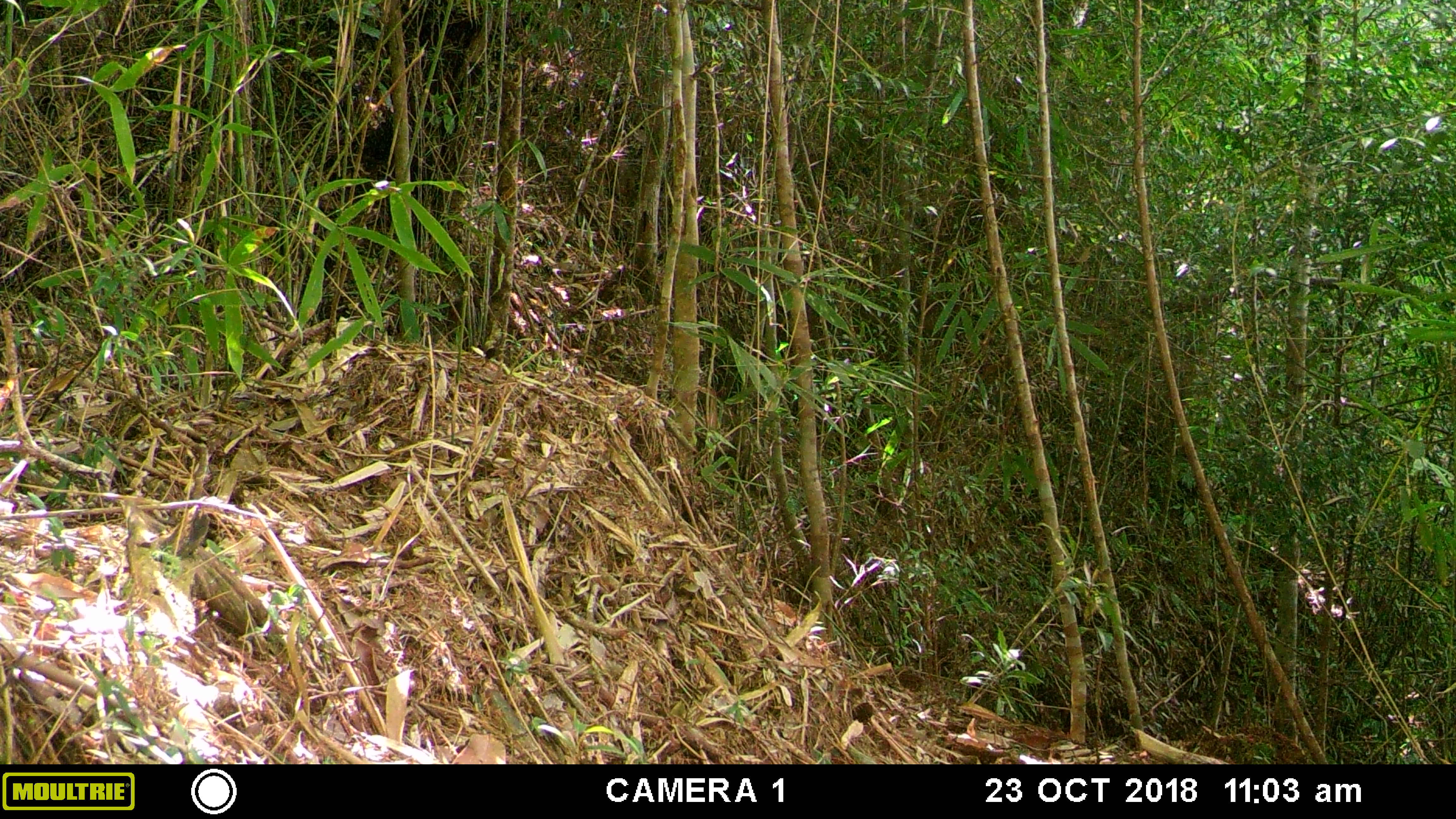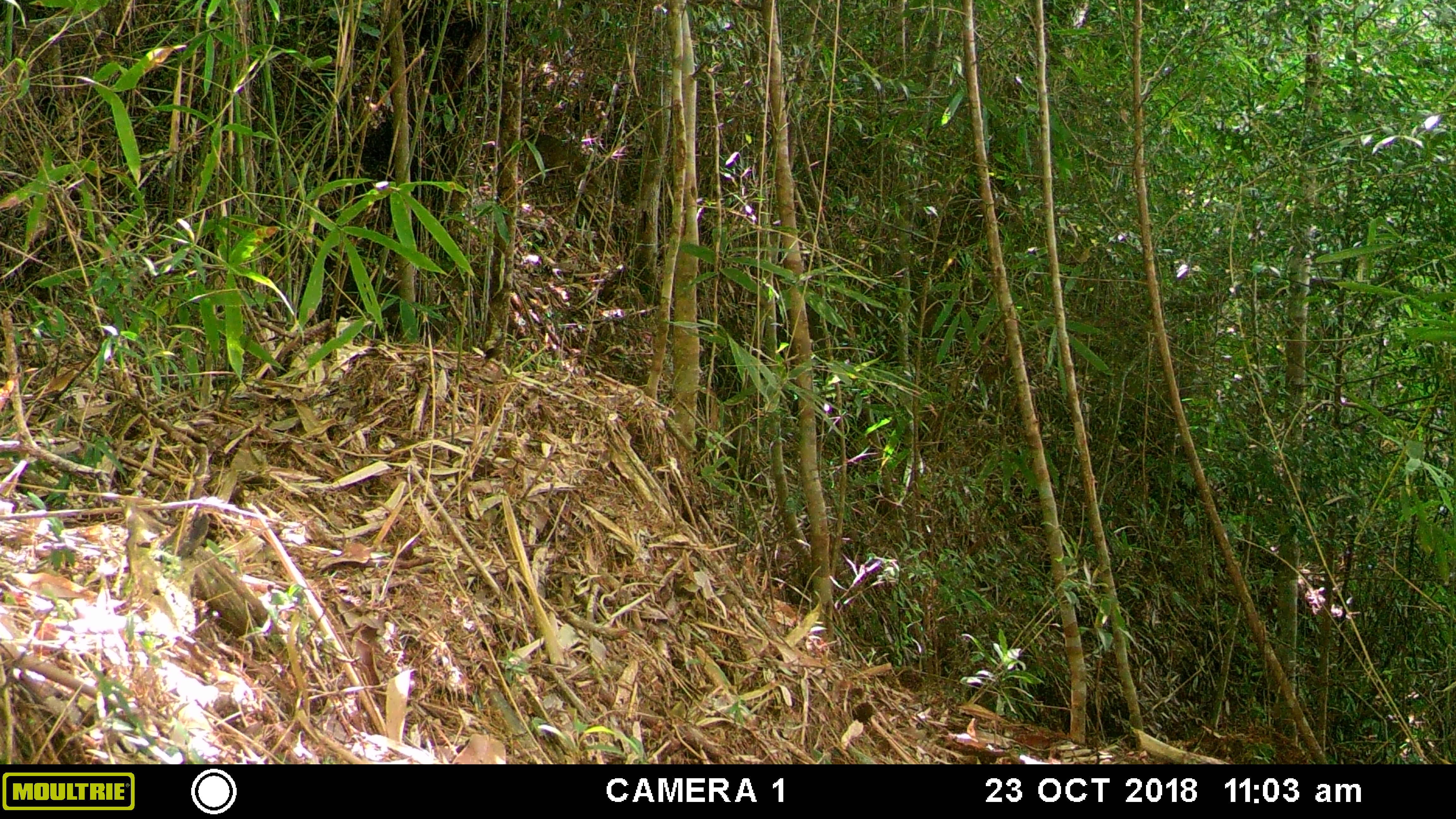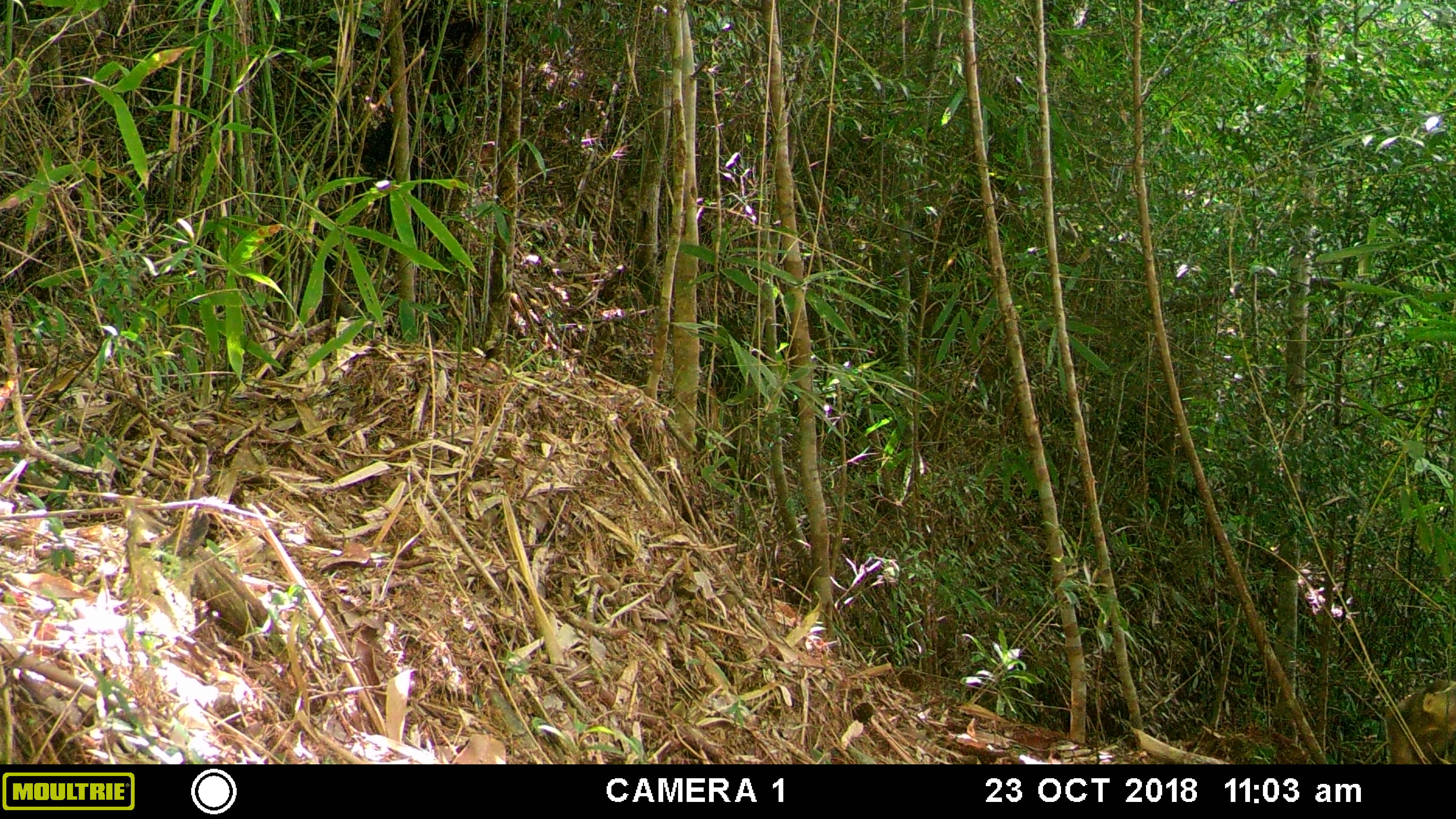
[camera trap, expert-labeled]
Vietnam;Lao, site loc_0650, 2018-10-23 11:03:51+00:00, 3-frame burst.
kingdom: Animalia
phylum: Chordata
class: Mammalia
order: Primates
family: Cercopithecidae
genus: Macaca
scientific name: Macaca arctoides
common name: stump-tailed macaque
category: stump tailed macaque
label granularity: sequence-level